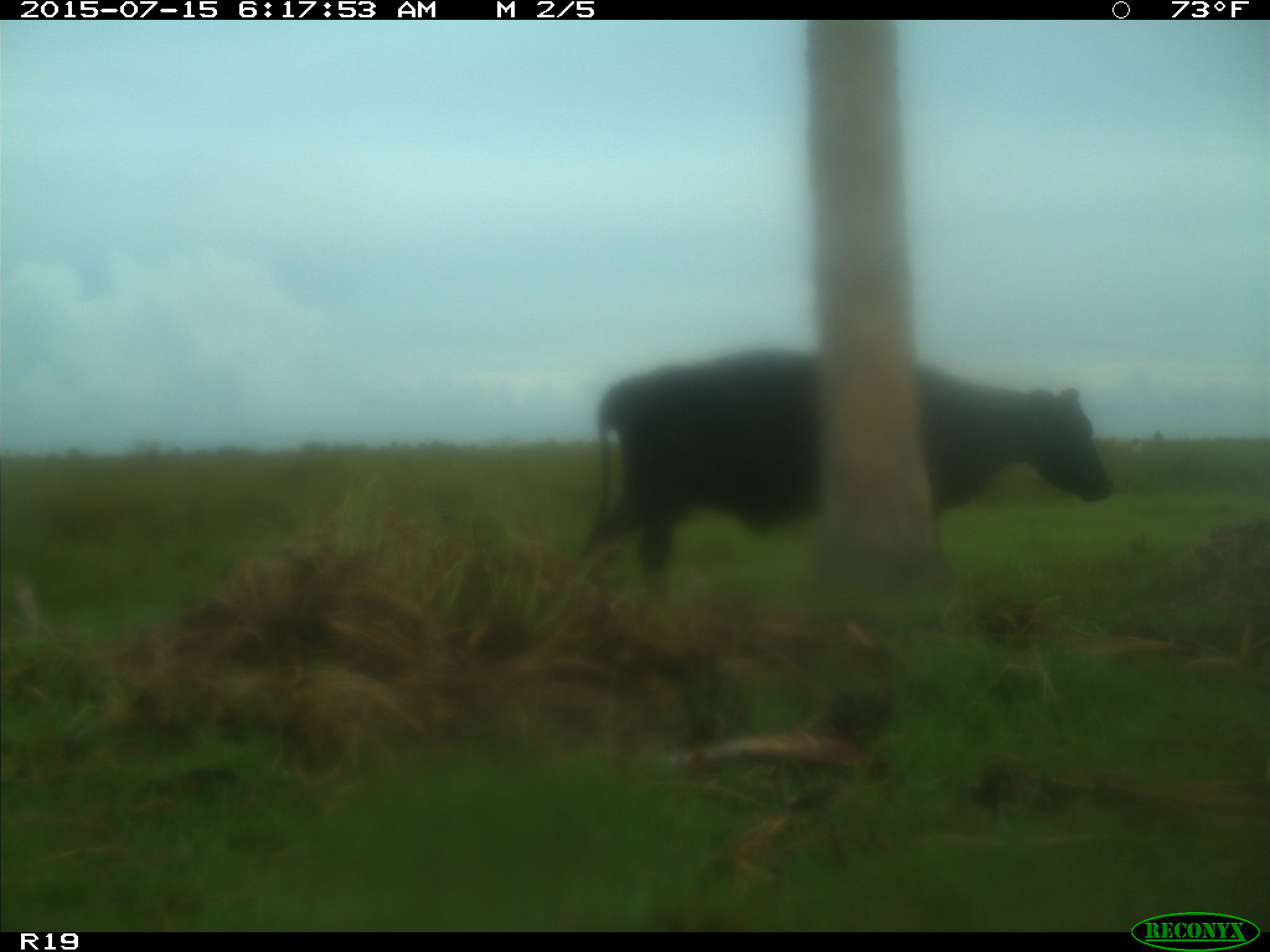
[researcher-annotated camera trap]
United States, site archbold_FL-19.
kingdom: Animalia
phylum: Chordata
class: Mammalia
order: Artiodactyla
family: Bovidae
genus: Bos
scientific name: Bos taurus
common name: domestic cow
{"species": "Bos taurus (domestic cow)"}